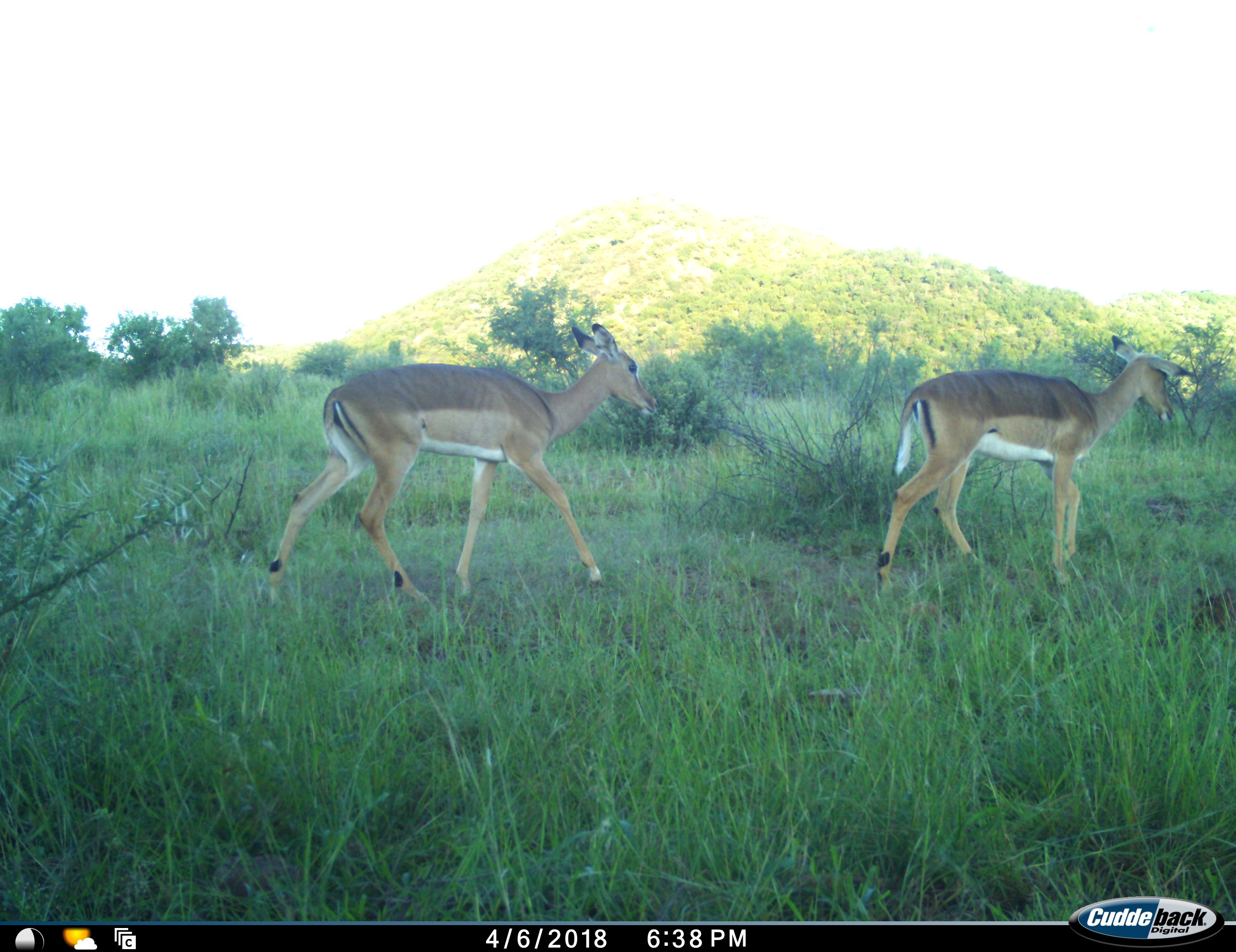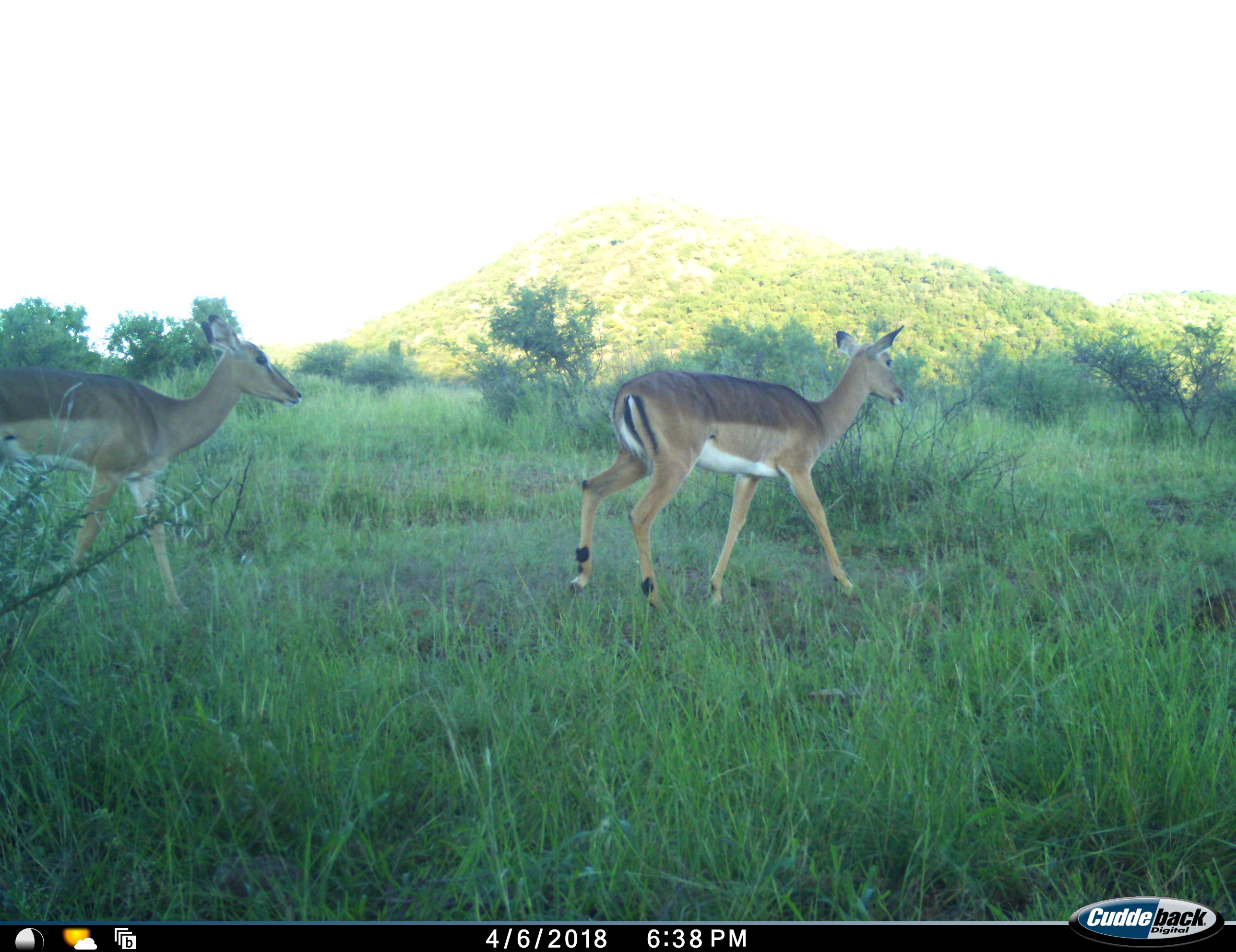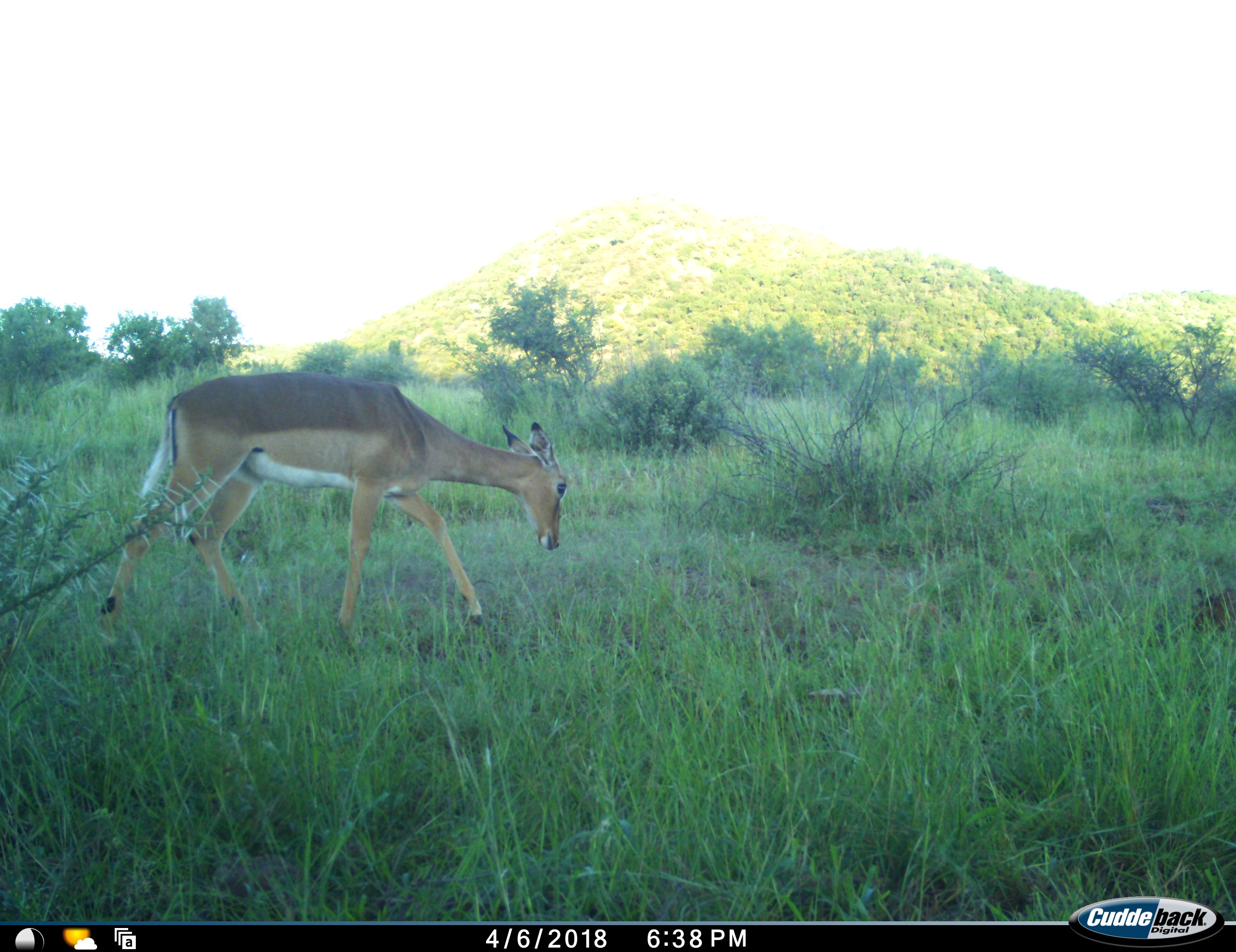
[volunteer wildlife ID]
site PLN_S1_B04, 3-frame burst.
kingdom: Animalia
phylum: Chordata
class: Mammalia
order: Artiodactyla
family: Bovidae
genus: Aepyceros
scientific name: Aepyceros melampus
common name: impala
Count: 2.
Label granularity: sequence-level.